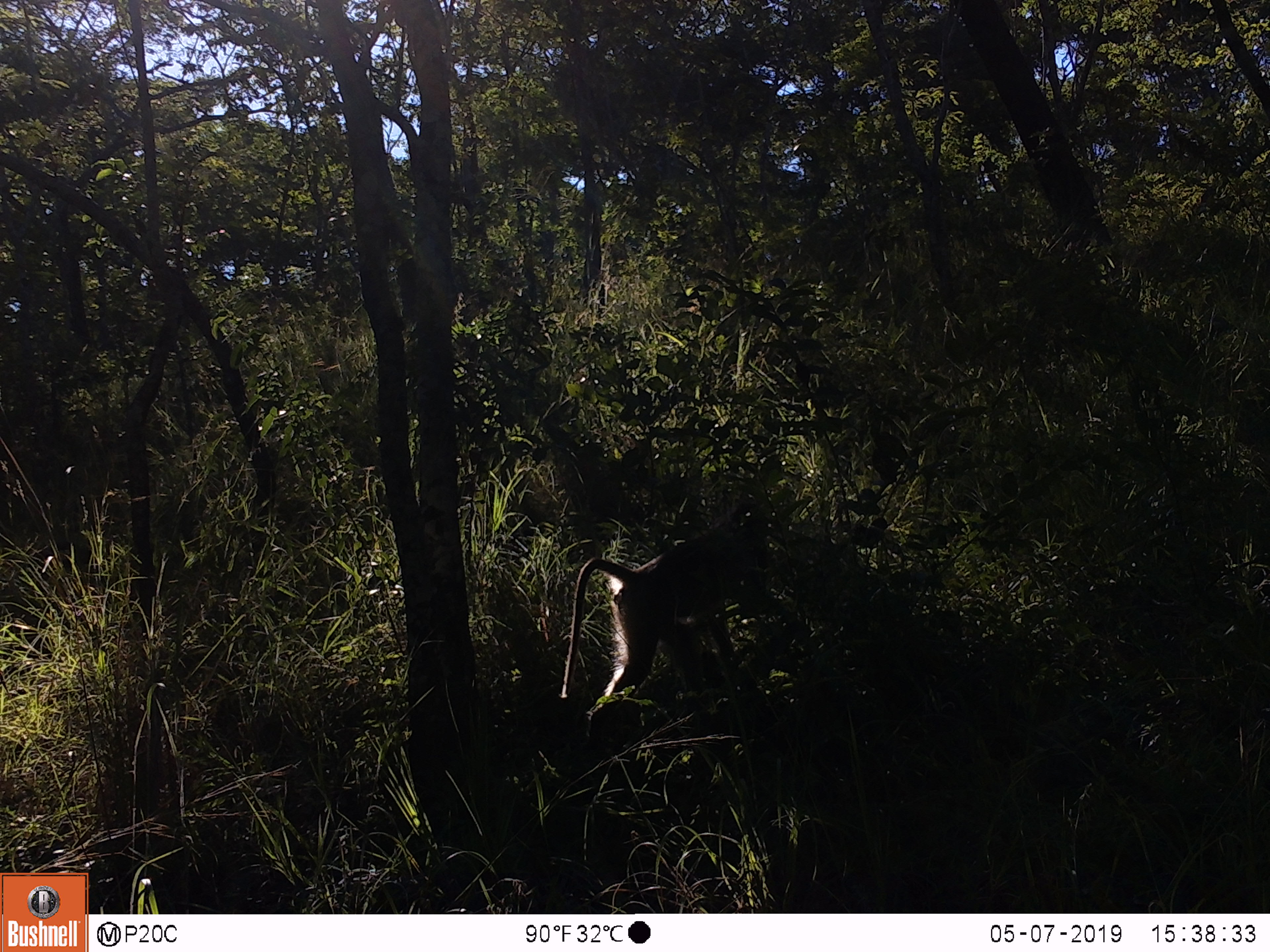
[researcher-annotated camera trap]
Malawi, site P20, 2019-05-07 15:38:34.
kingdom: Animalia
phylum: Chordata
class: Mammalia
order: Primates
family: Cercopithecidae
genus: Papio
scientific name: Papio cynocephalus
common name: yellow baboon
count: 1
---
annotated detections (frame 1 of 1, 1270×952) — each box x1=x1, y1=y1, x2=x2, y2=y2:
yellow baboon: x1=556, y1=492, x2=789, y2=718